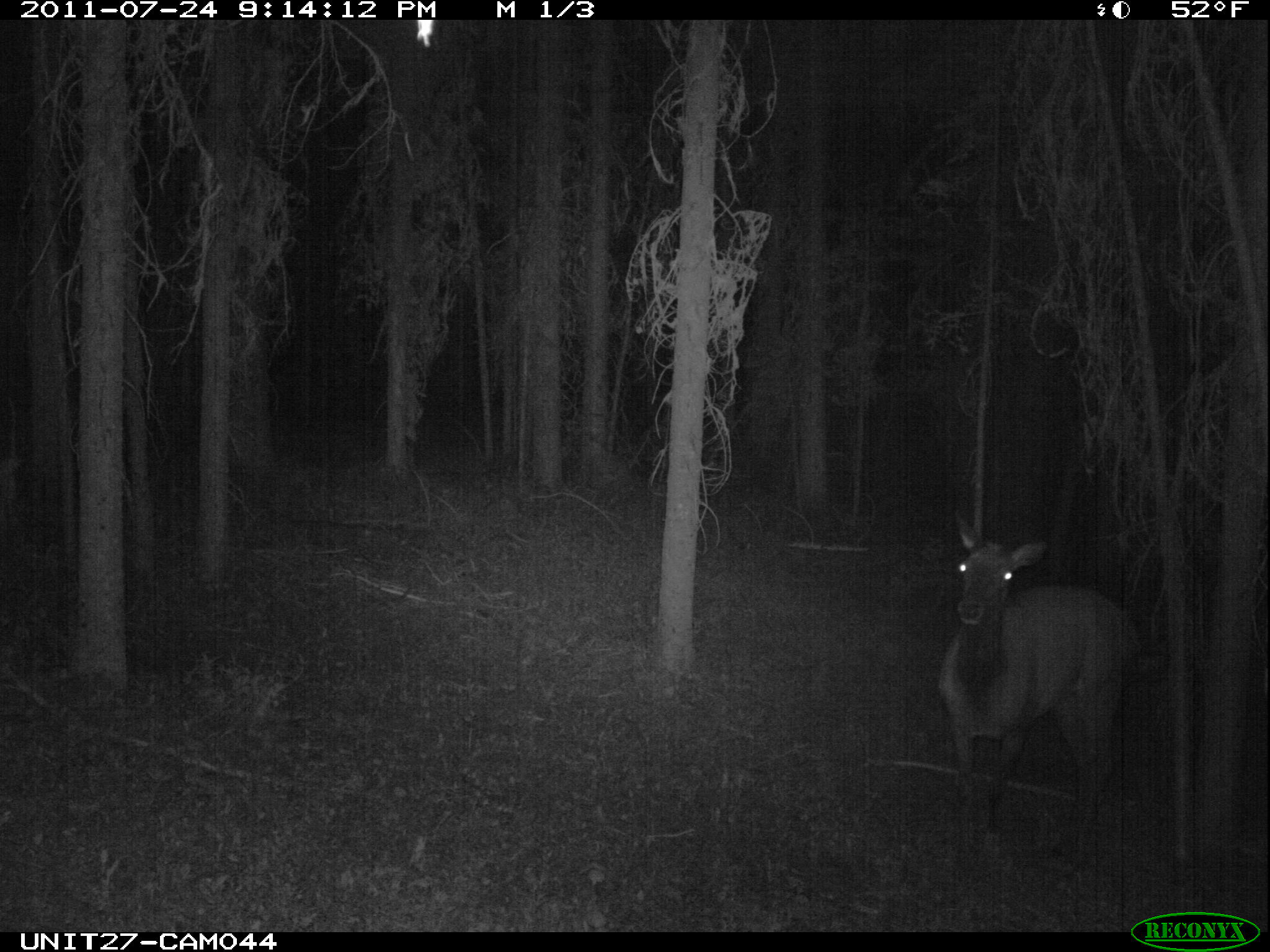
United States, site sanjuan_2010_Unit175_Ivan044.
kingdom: Animalia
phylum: Chordata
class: Mammalia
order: Artiodactyla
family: Cervidae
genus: Cervus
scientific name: Cervus elaphus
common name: red deer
Cervus elaphus (red deer).